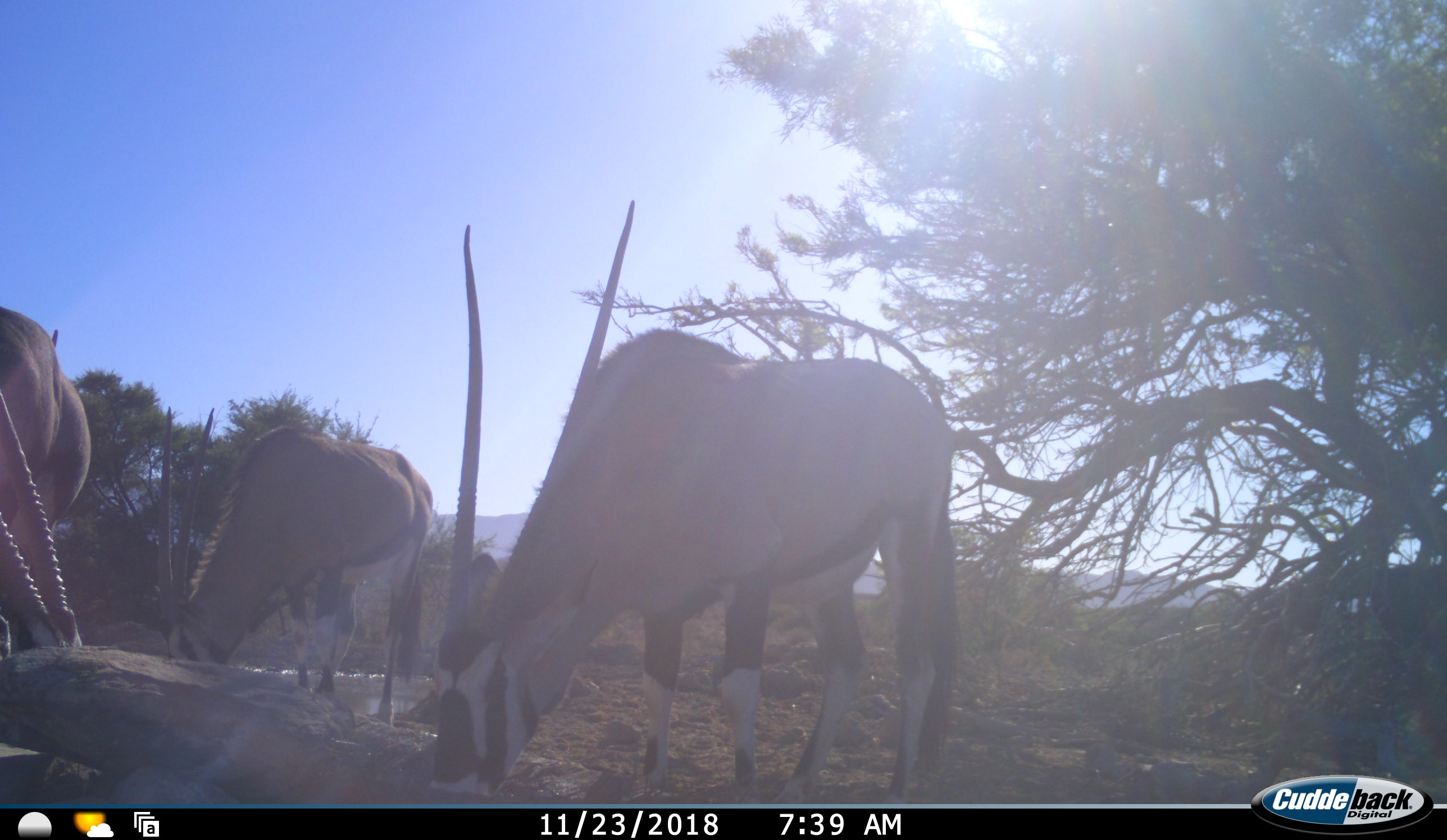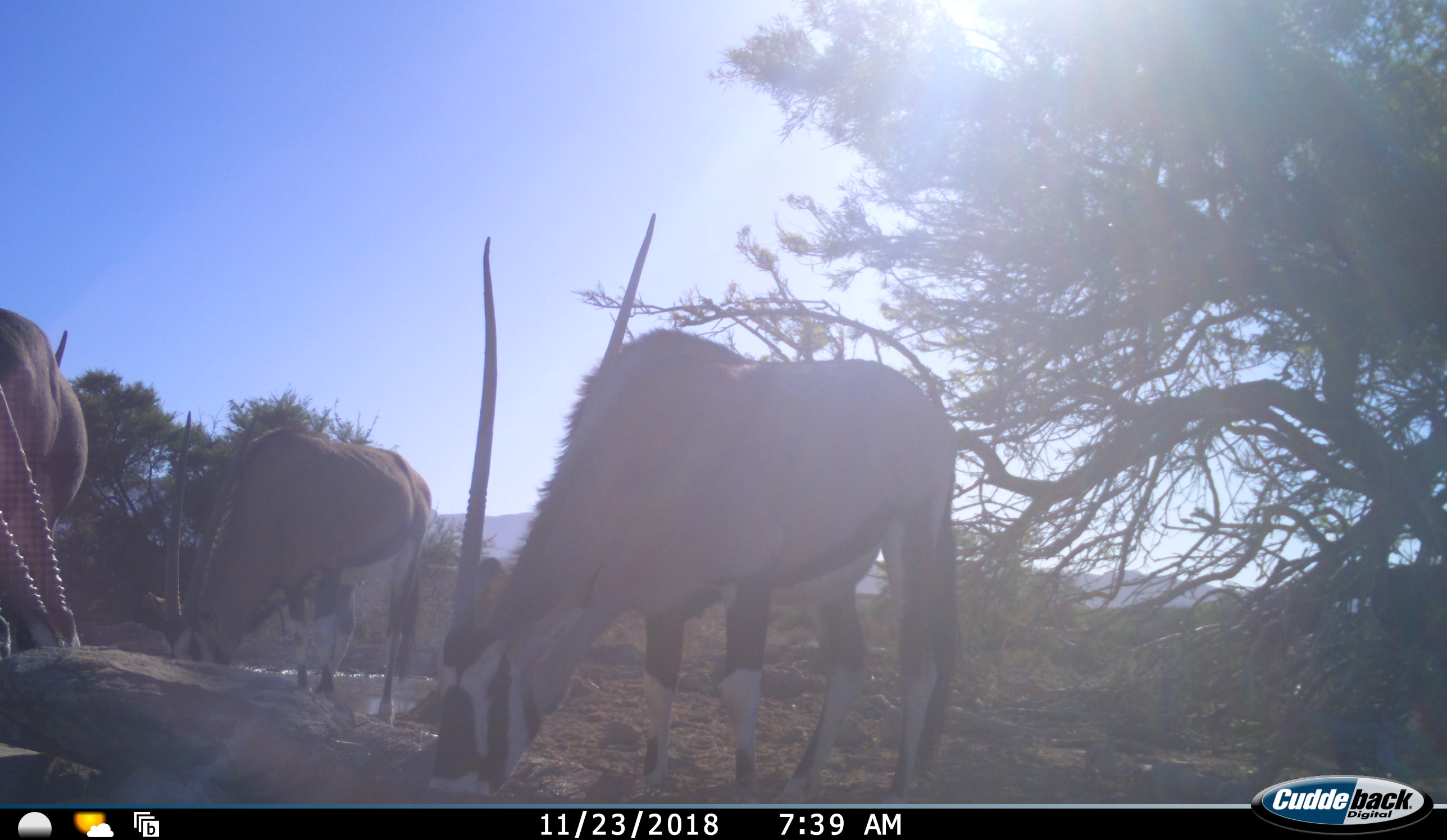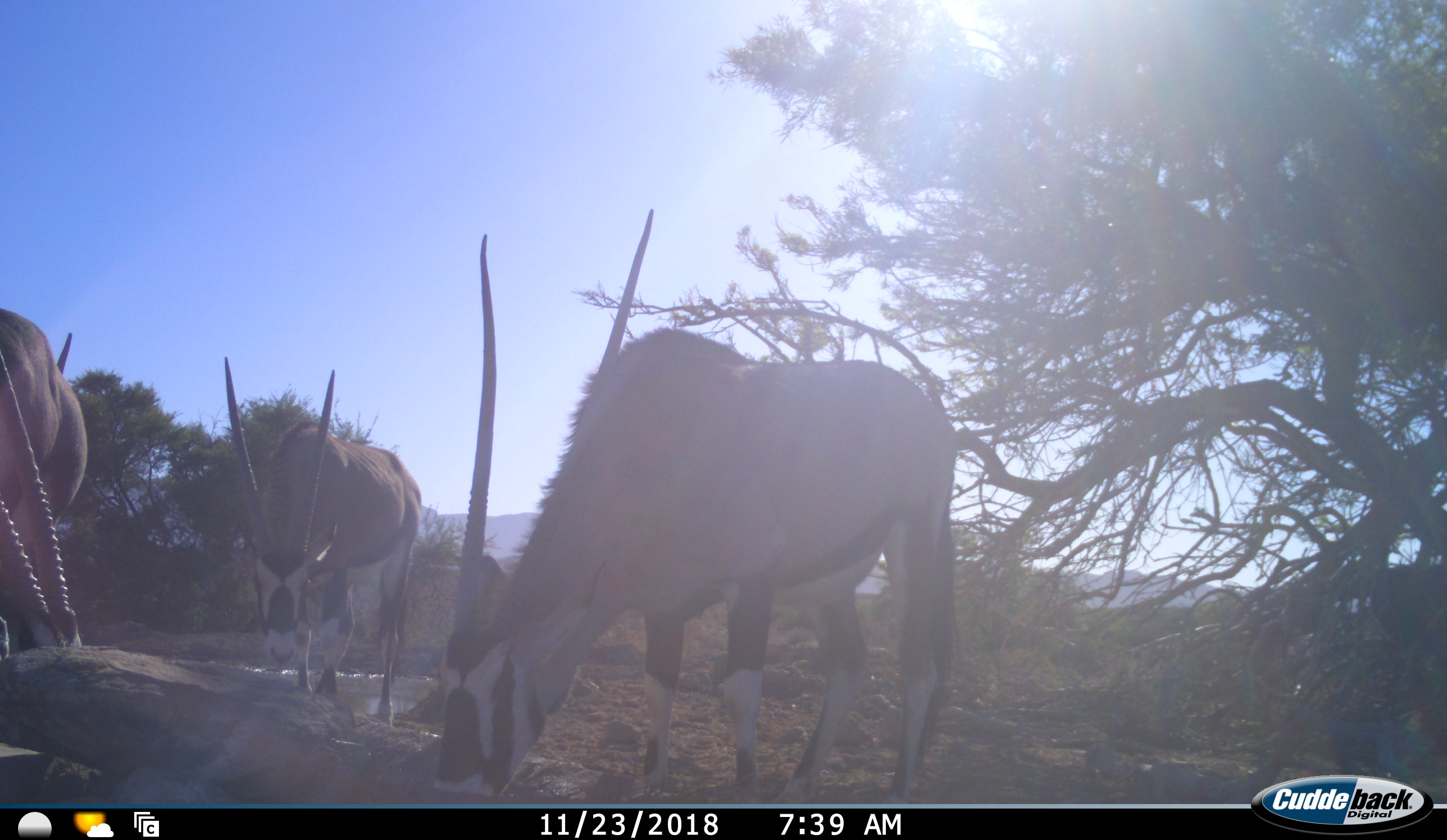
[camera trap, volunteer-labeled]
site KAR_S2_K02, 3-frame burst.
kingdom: Animalia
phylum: Chordata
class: Mammalia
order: Artiodactyla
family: Bovidae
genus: Oryx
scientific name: Oryx gazella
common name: gemsbok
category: oryx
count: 3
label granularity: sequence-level